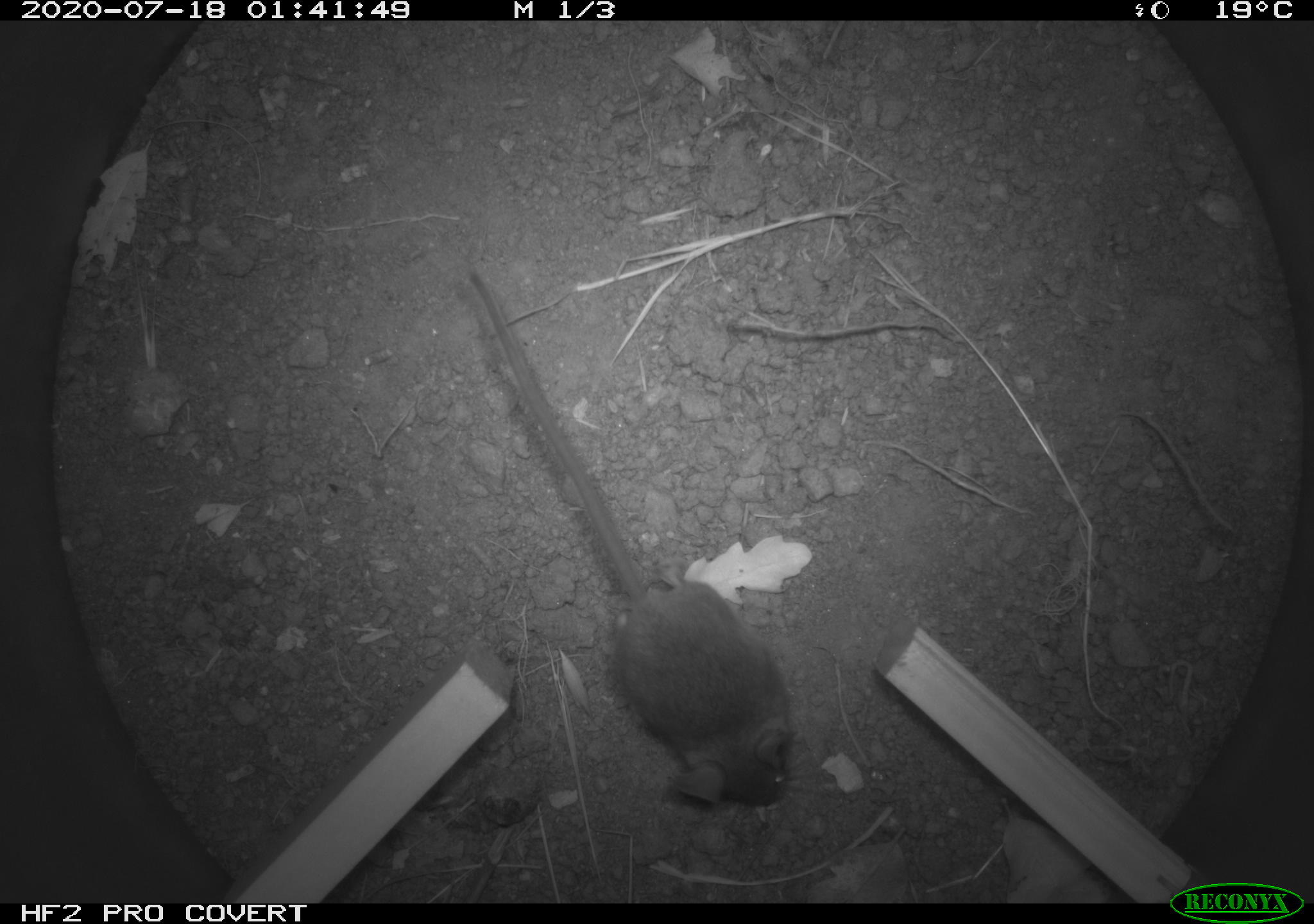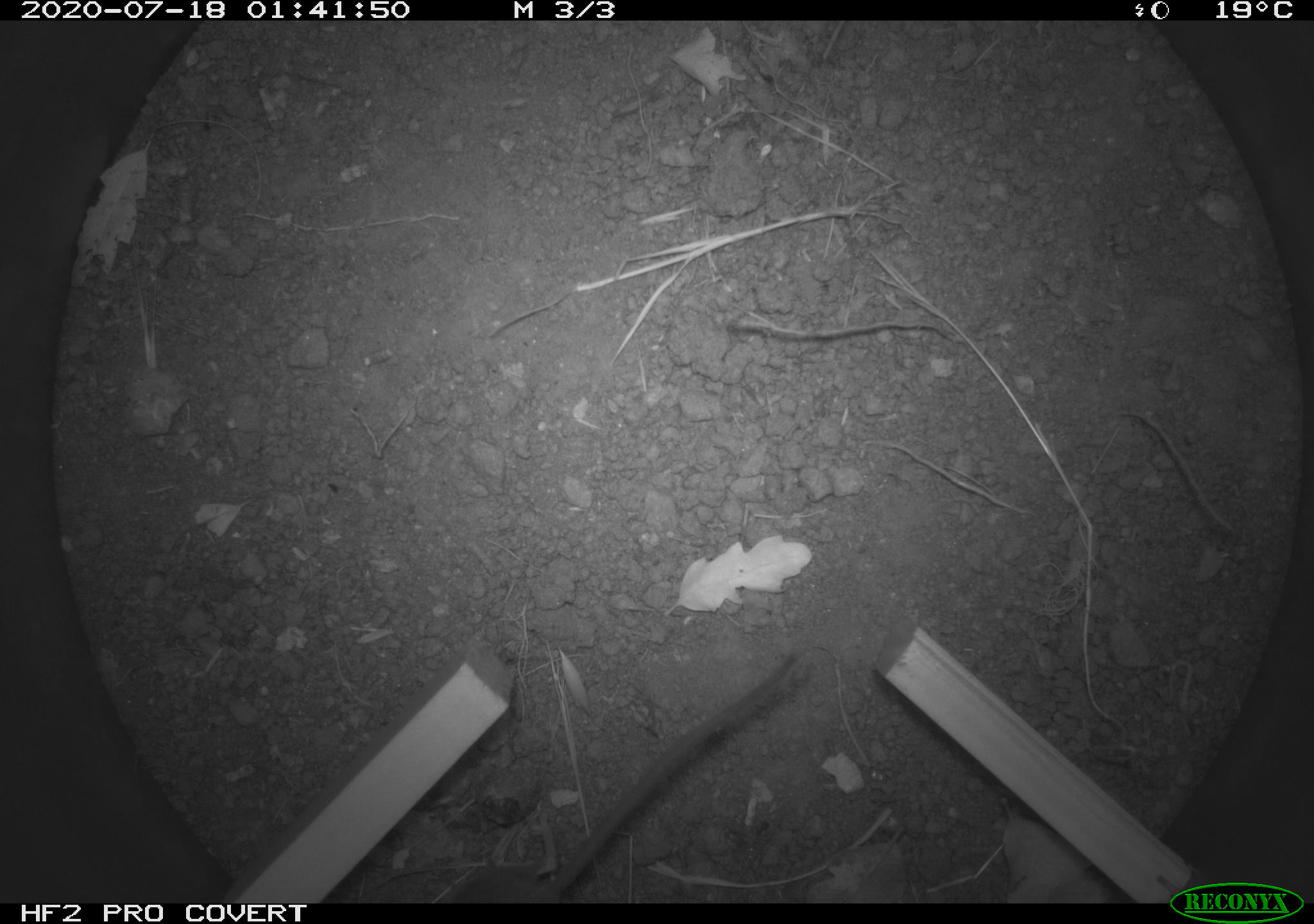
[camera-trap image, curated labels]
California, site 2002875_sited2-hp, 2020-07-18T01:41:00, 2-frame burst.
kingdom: Animalia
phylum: Chordata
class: Mammalia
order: Rodentia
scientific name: Rodentia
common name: rodent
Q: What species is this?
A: Rodent (Rodentia).